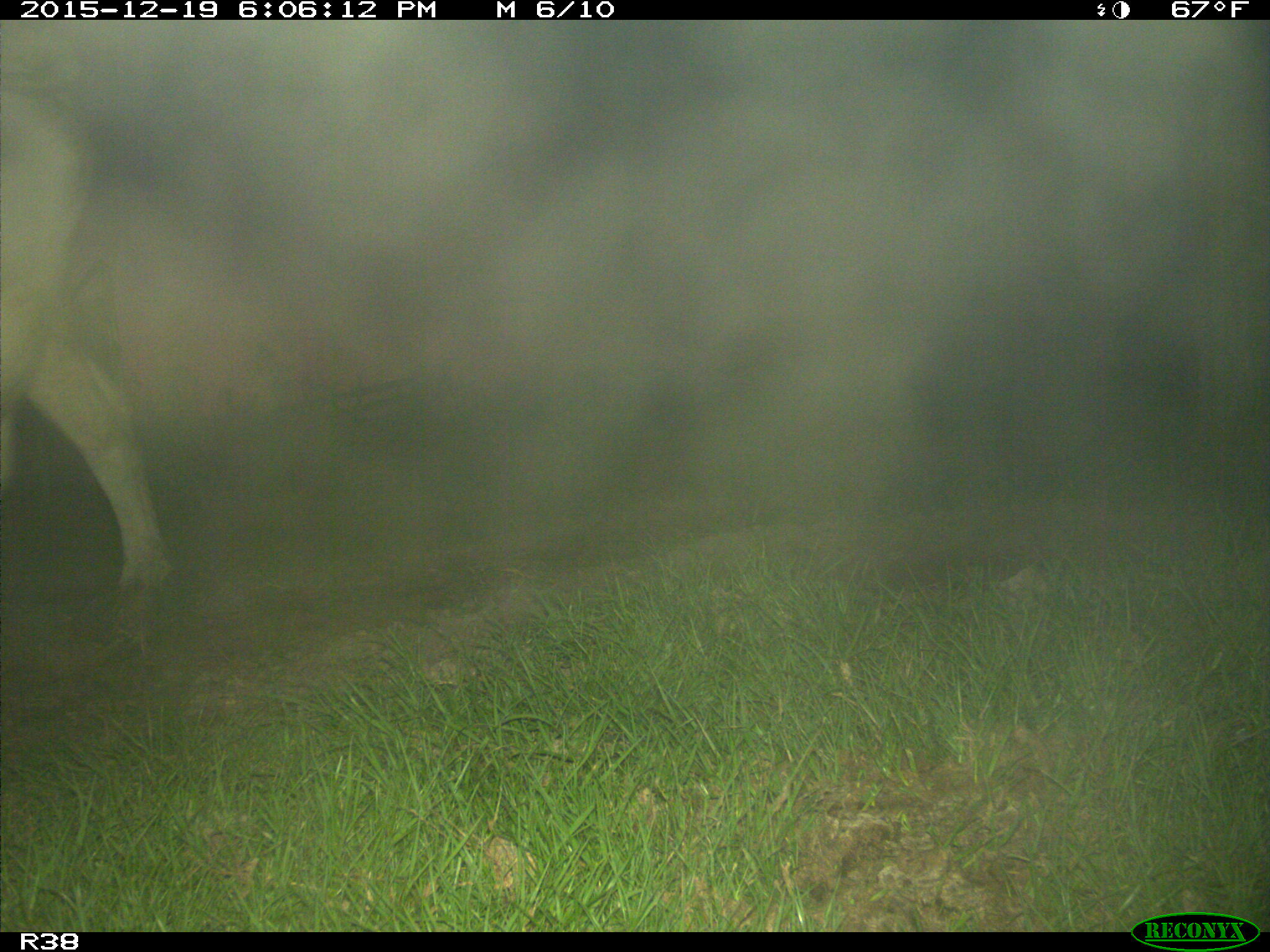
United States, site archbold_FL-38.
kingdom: Animalia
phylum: Chordata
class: Mammalia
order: Artiodactyla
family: Bovidae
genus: Bos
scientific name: Bos taurus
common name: domestic cow